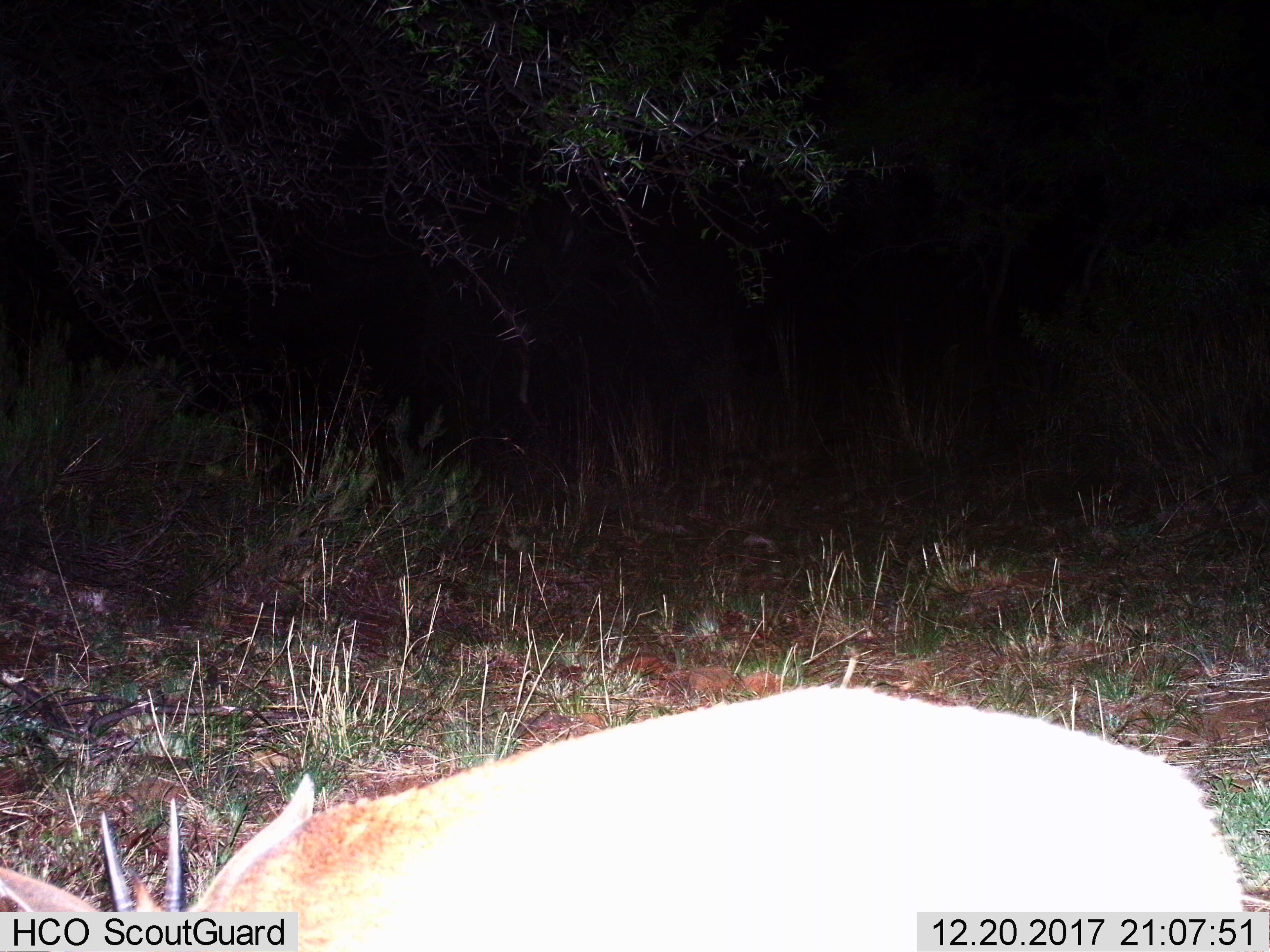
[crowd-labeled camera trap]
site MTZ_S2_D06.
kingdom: Animalia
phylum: Chordata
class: Mammalia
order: Artiodactyla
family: Bovidae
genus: Sylvicapra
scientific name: Sylvicapra grimmia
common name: common duiker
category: duikercommongrey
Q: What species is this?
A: Duikercommongrey (common duiker) (Sylvicapra grimmia).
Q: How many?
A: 1.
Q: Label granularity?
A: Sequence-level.